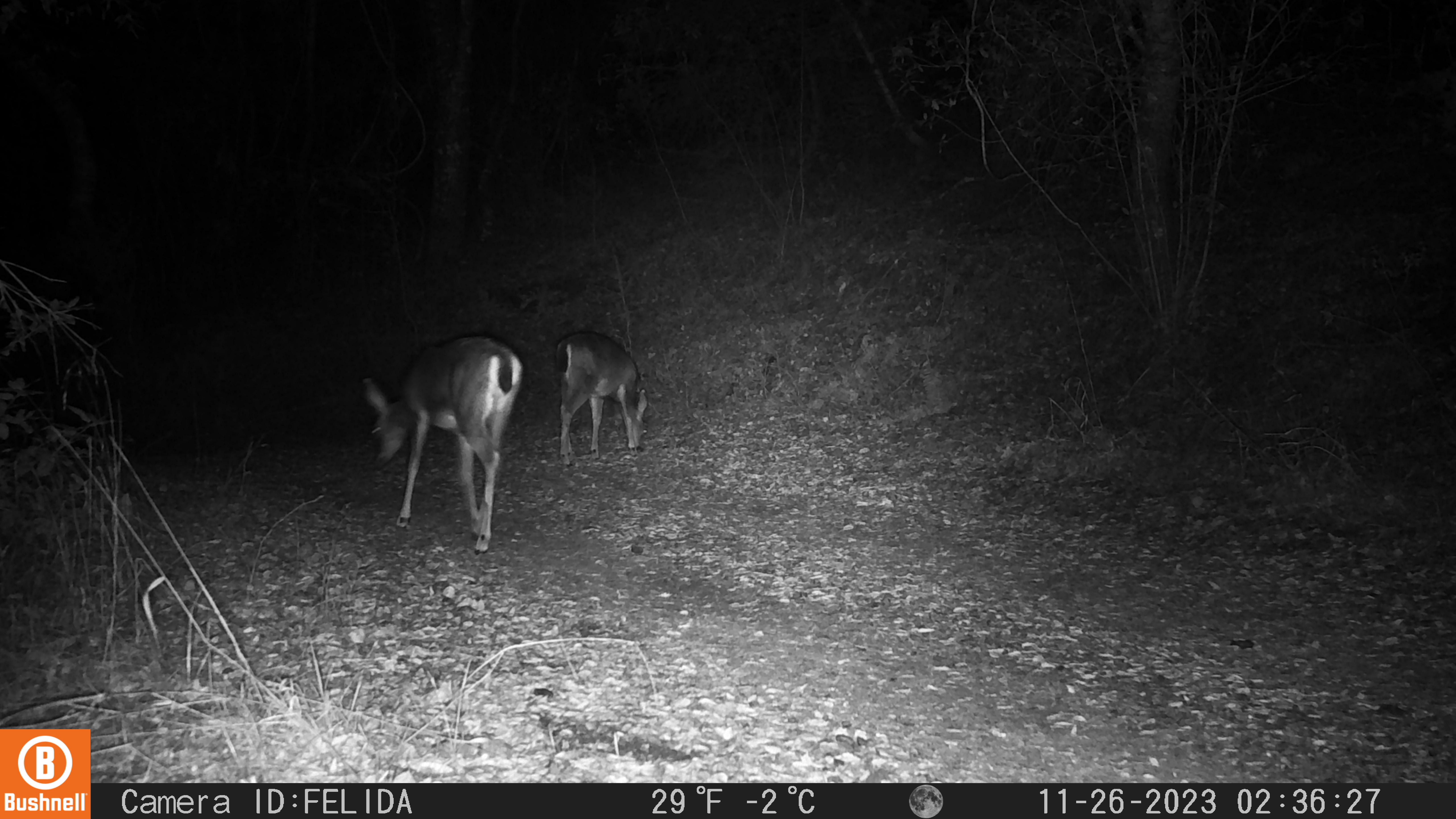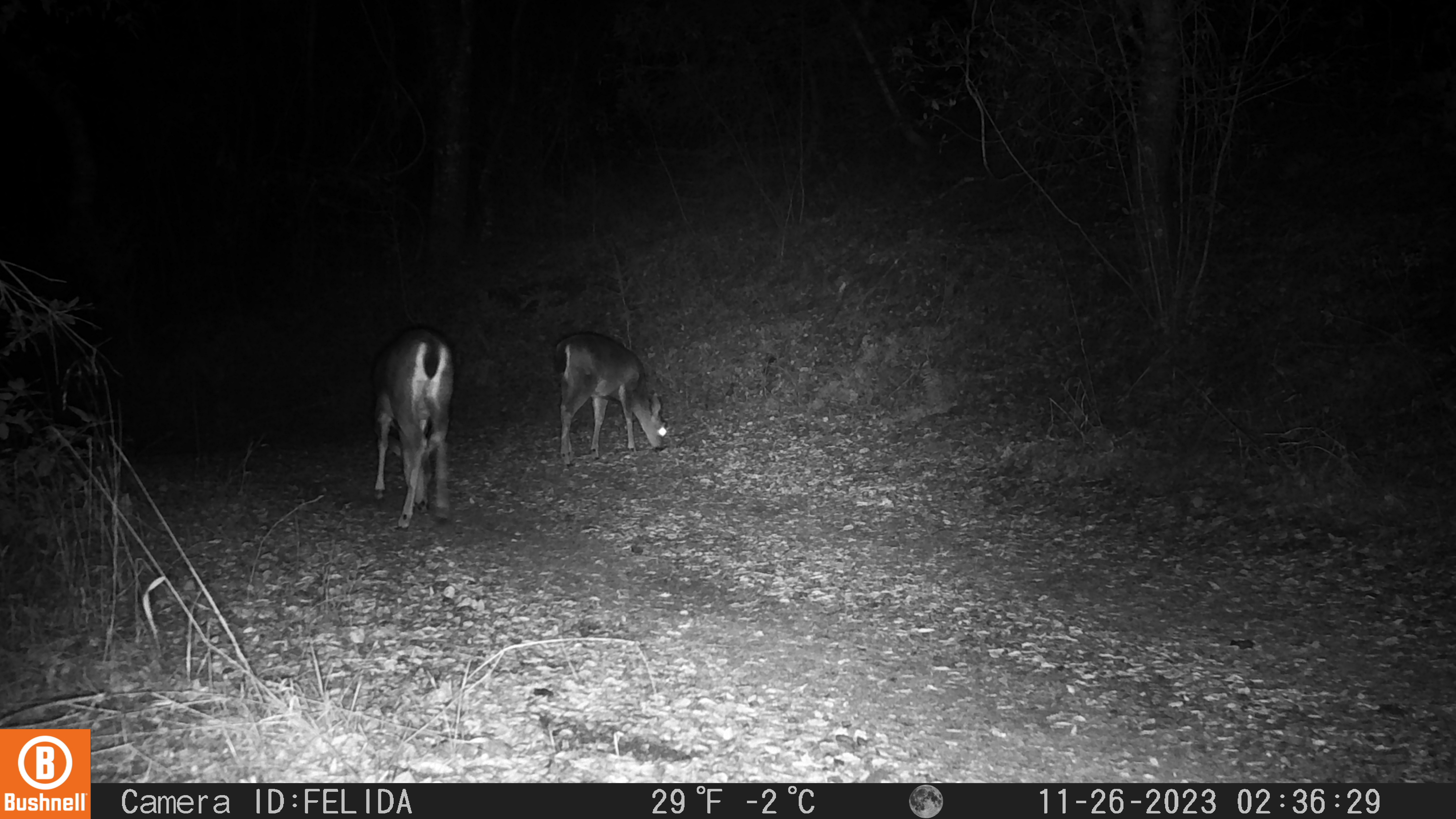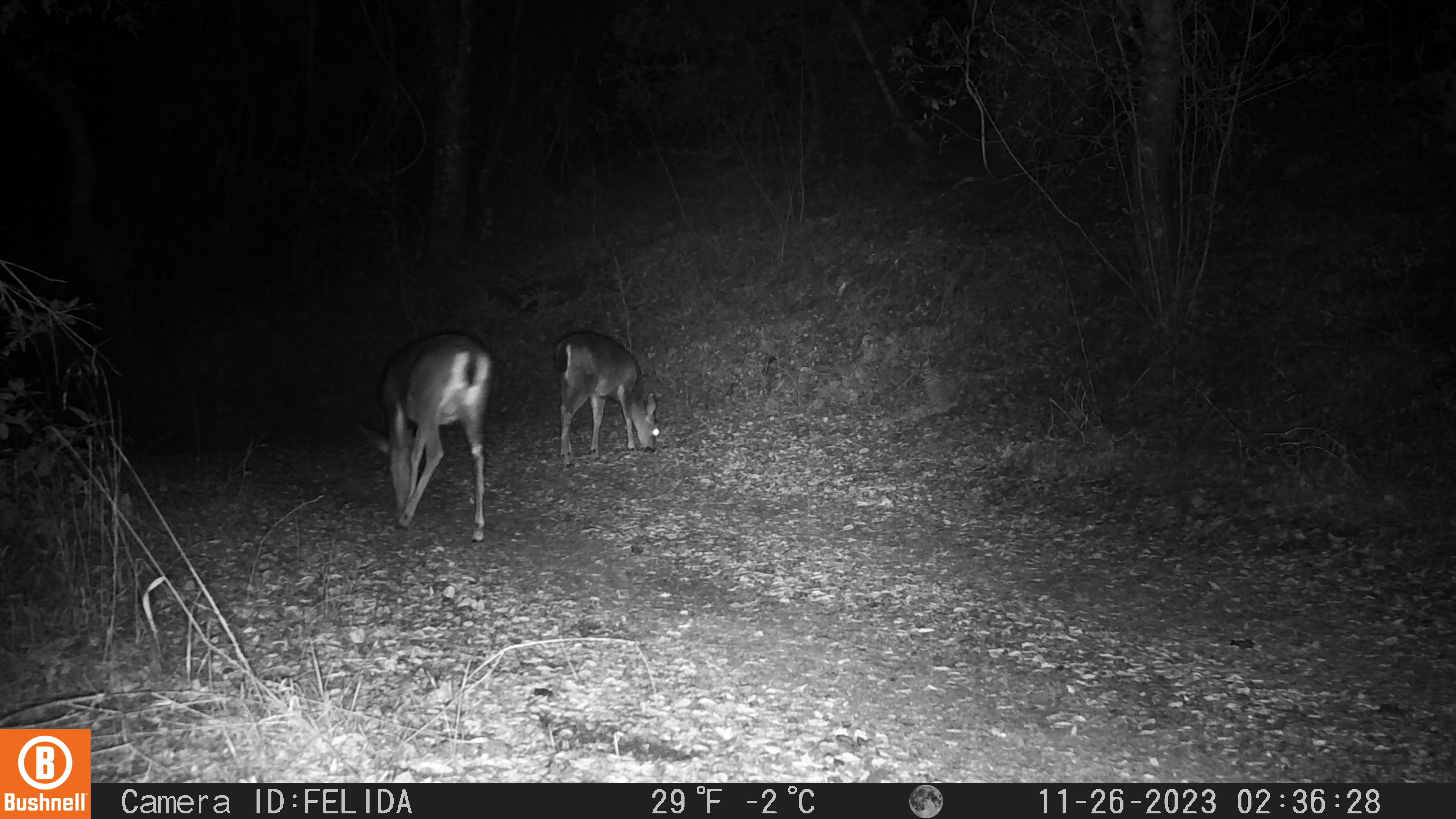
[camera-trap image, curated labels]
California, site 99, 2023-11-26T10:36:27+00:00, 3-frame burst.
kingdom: Animalia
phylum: Chordata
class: Mammalia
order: Artiodactyla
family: Cervidae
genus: Odocoileus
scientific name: Odocoileus hemionus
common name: mule deer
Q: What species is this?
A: Mule deer (Odocoileus hemionus).